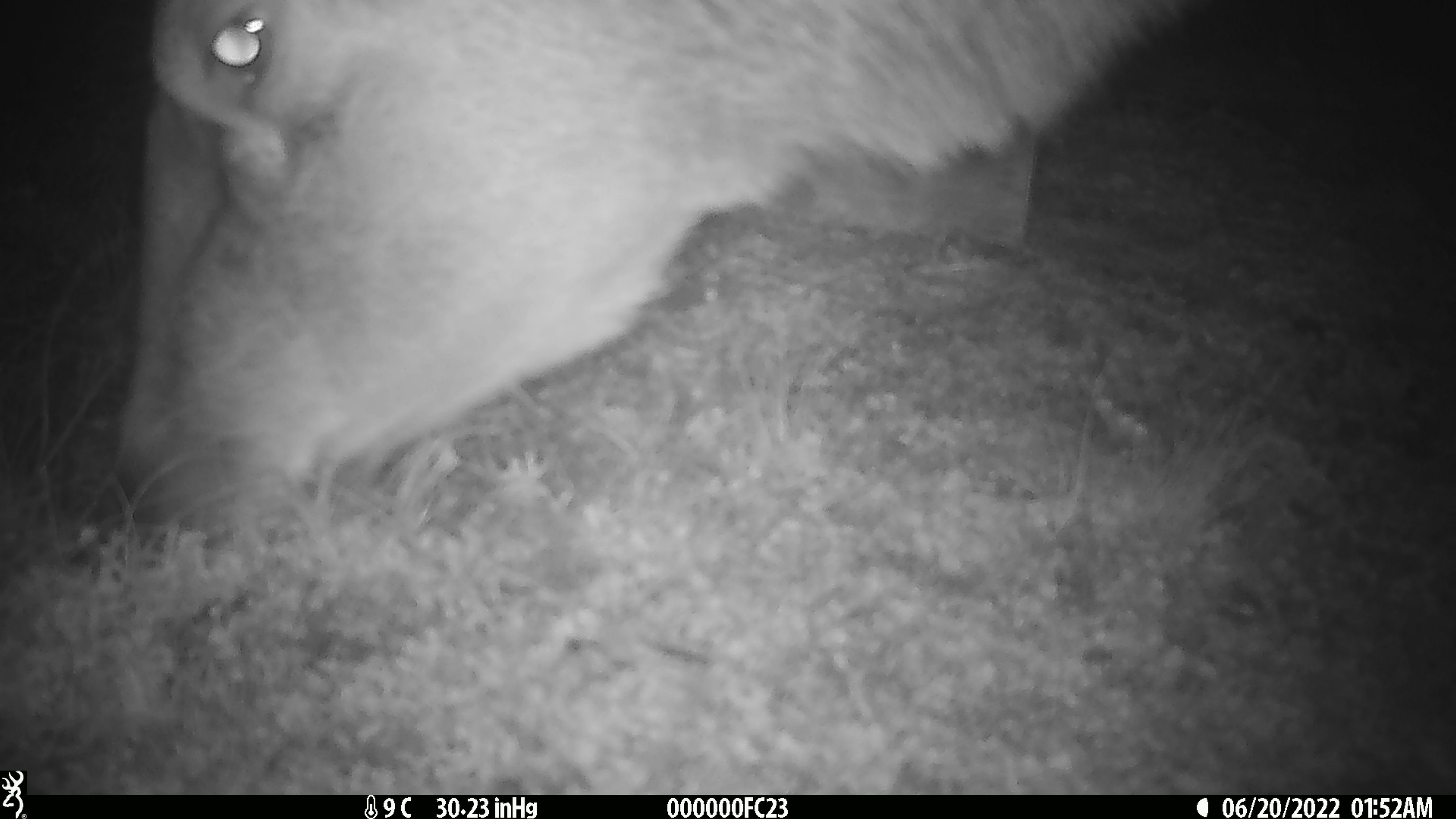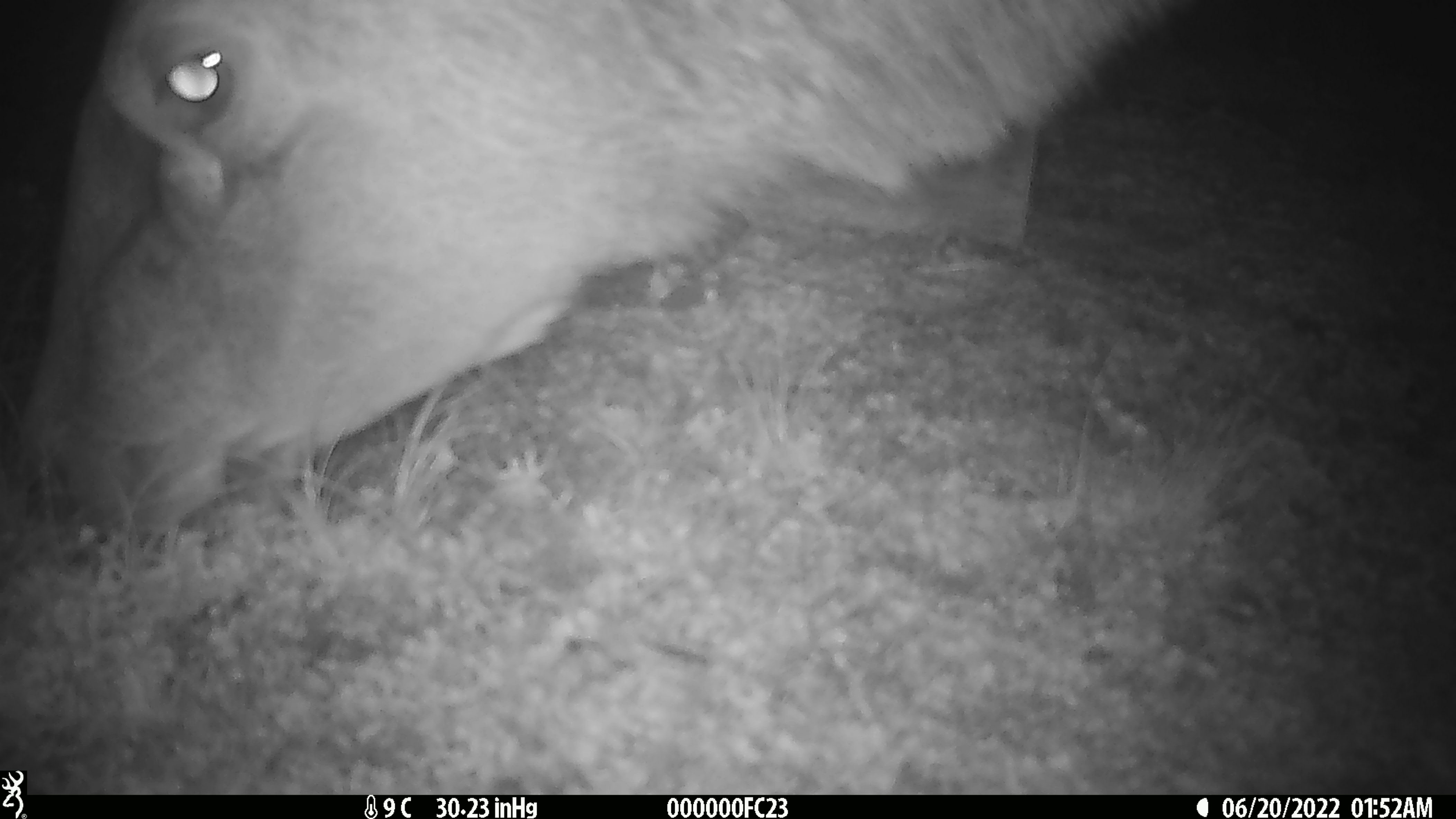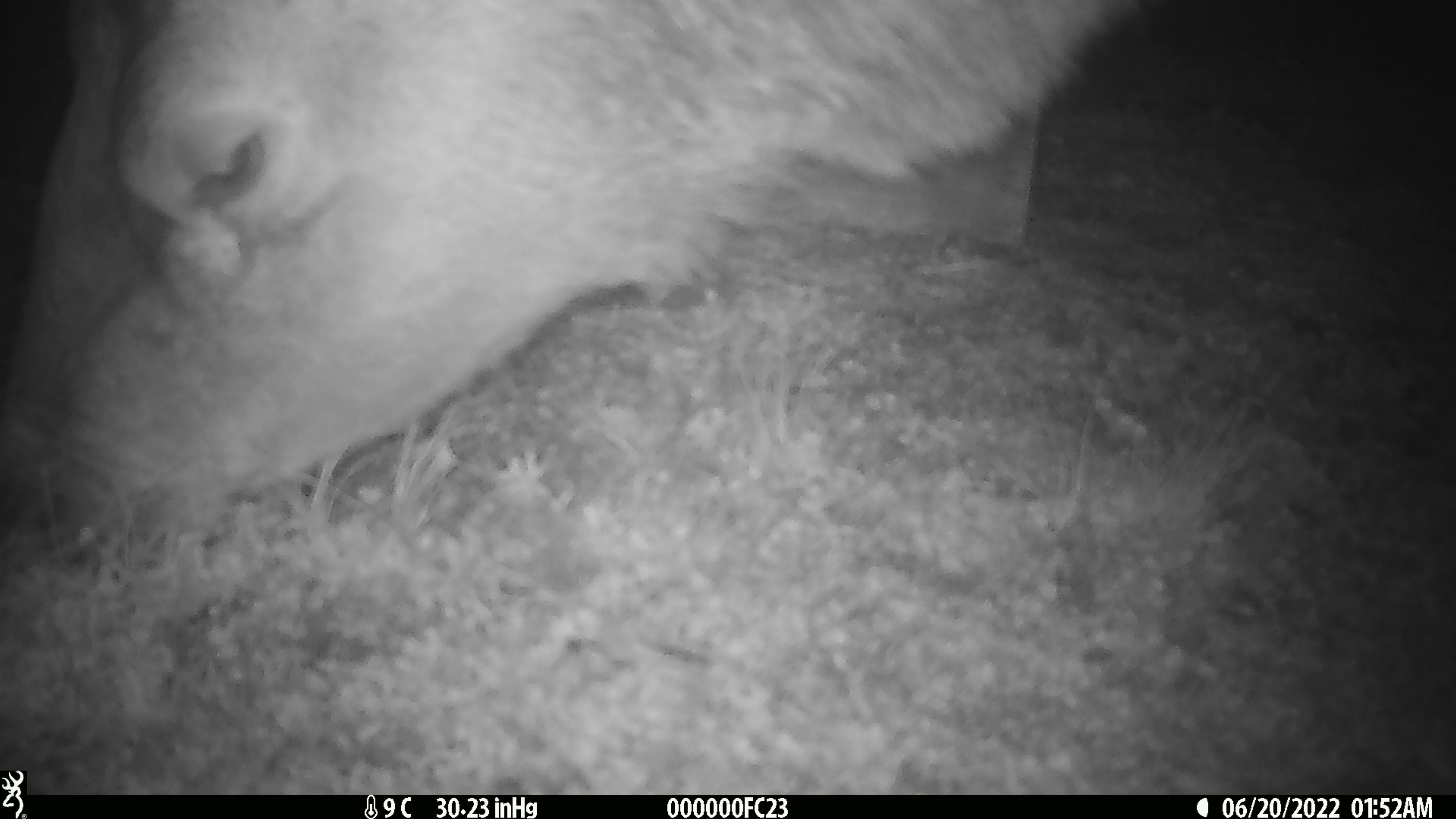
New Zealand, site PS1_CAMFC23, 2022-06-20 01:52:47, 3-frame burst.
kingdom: Animalia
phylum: Chordata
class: Mammalia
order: Artiodactyla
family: Cervidae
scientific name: Cervidae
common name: deer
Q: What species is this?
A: Deer (Cervidae).